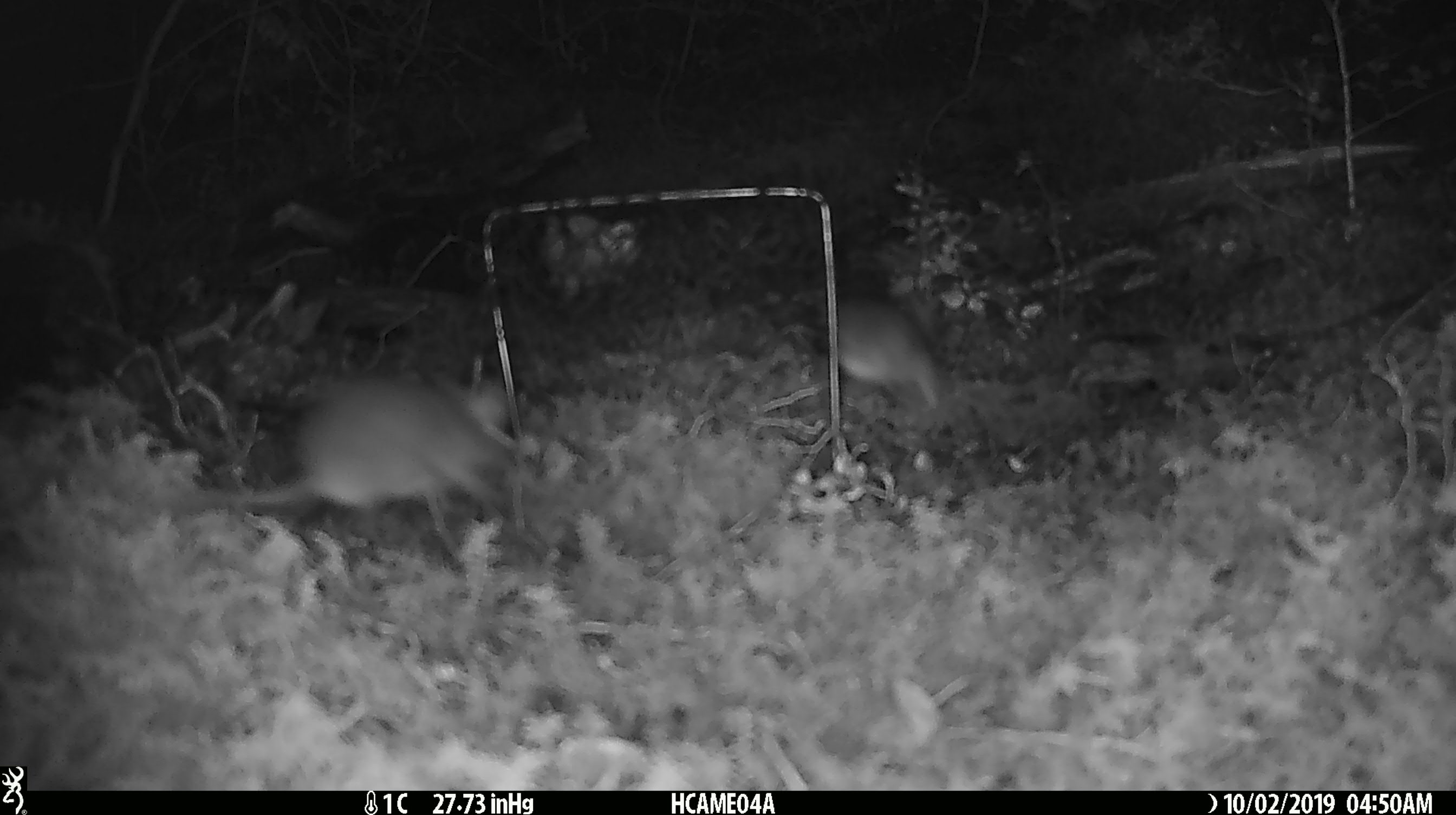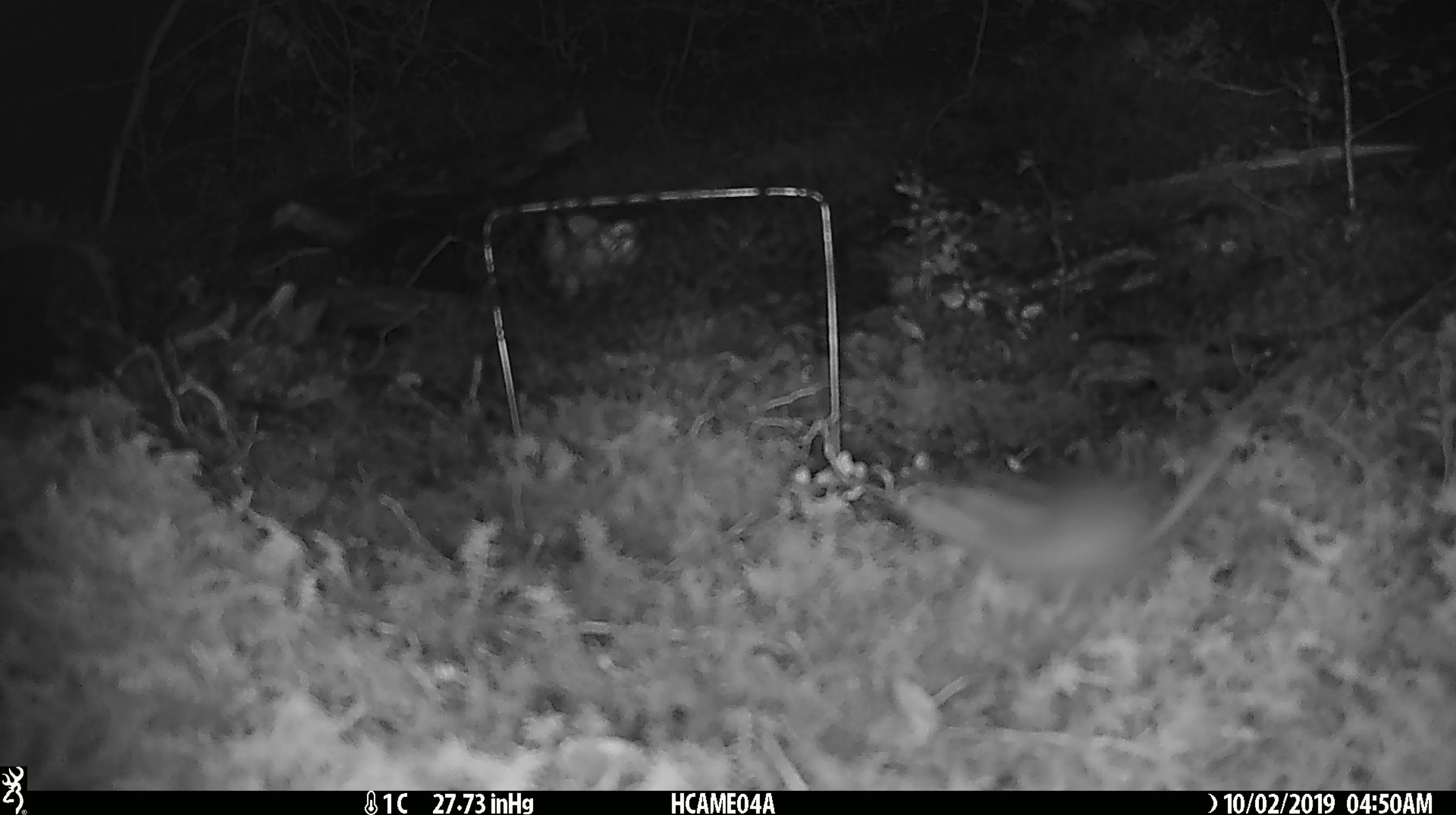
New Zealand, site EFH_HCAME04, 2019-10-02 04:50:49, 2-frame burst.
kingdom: Animalia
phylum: Chordata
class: Mammalia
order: Rodentia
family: Muridae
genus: Mus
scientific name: Mus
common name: mouse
Mouse (Mus).